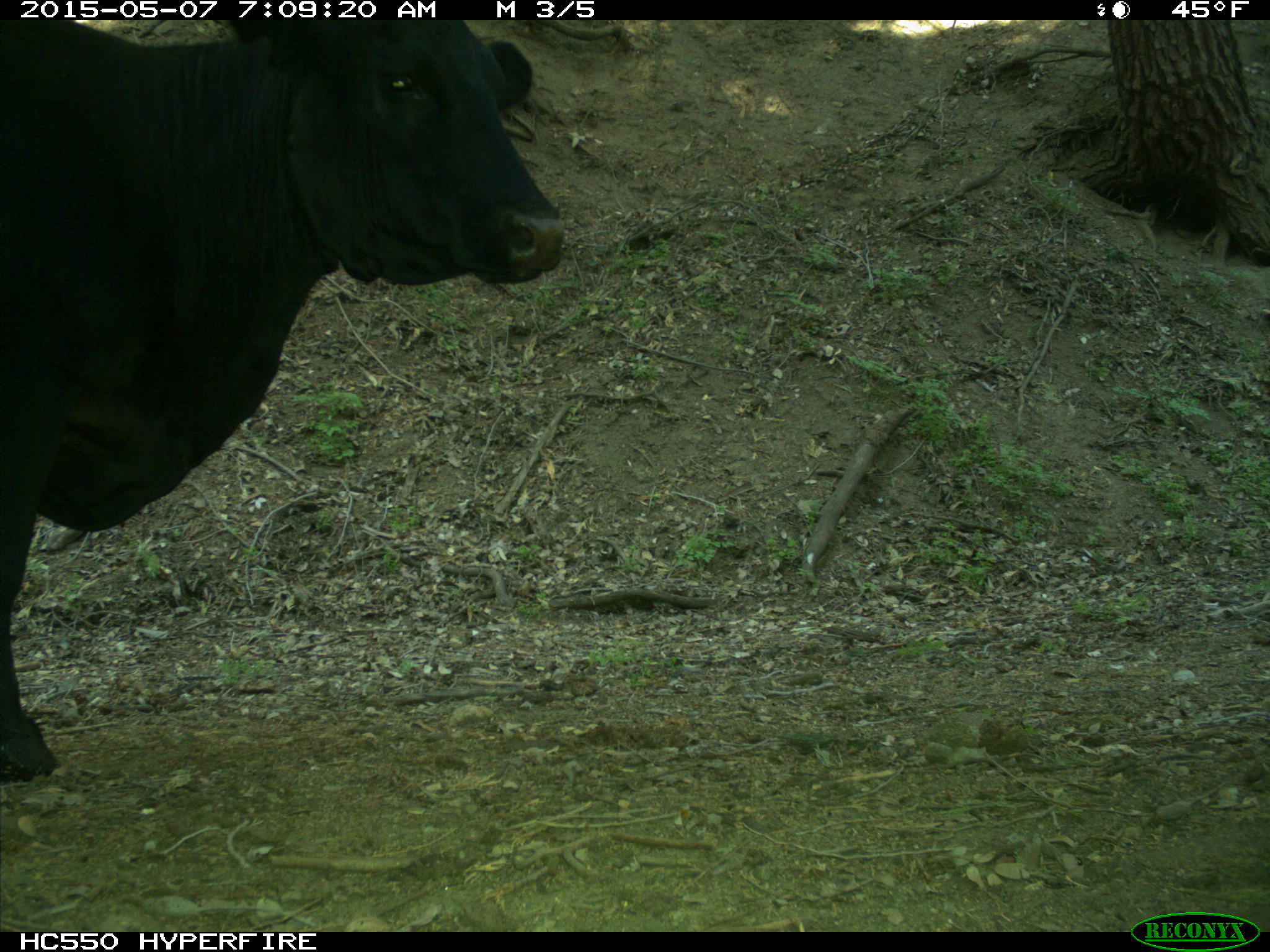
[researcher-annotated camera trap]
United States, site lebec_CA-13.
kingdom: Animalia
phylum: Chordata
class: Mammalia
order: Artiodactyla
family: Bovidae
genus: Bos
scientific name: Bos taurus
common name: domestic cow